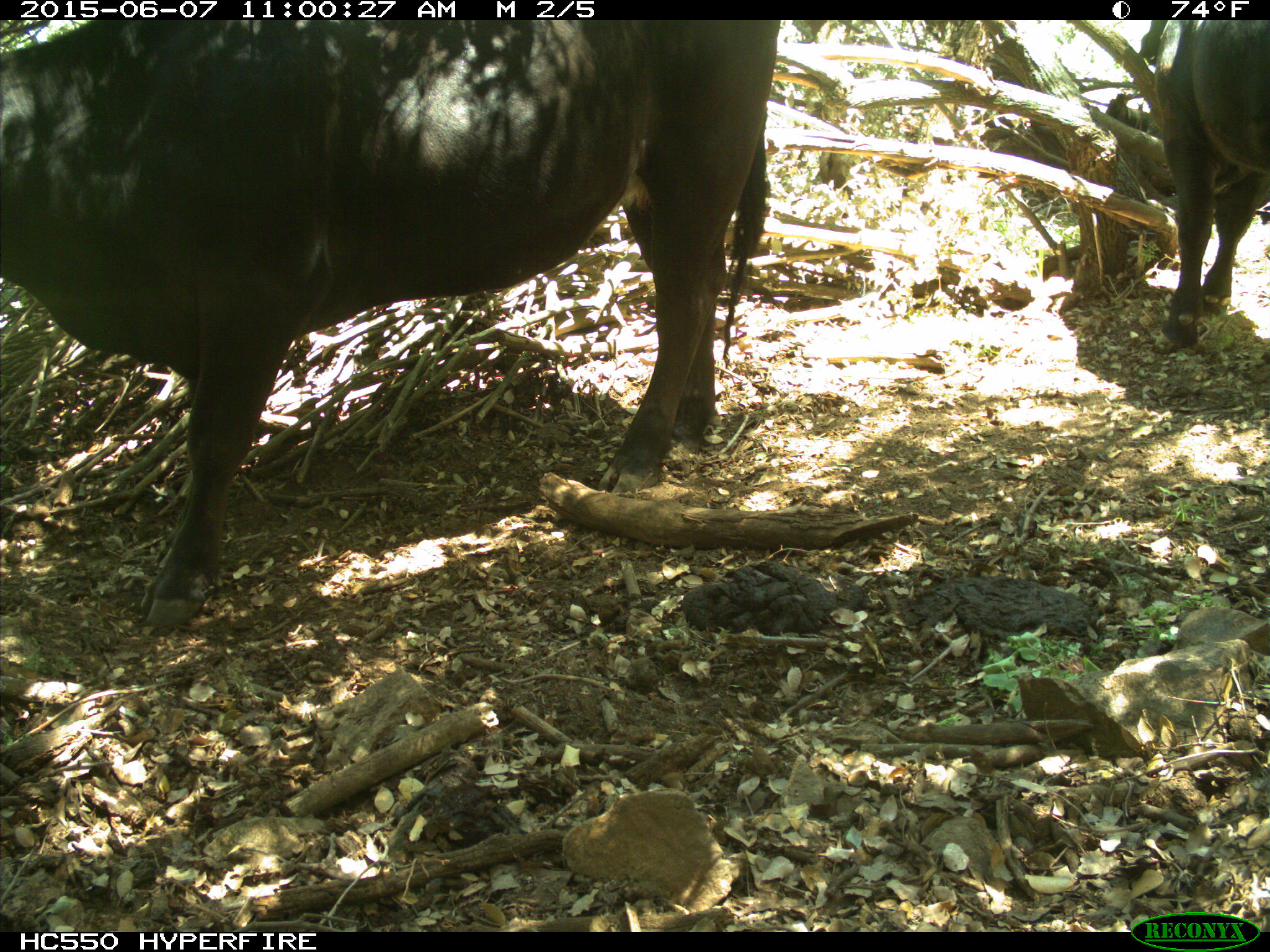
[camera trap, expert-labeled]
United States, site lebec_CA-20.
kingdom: Animalia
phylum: Chordata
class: Mammalia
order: Artiodactyla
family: Bovidae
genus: Bos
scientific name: Bos taurus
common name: domestic cow